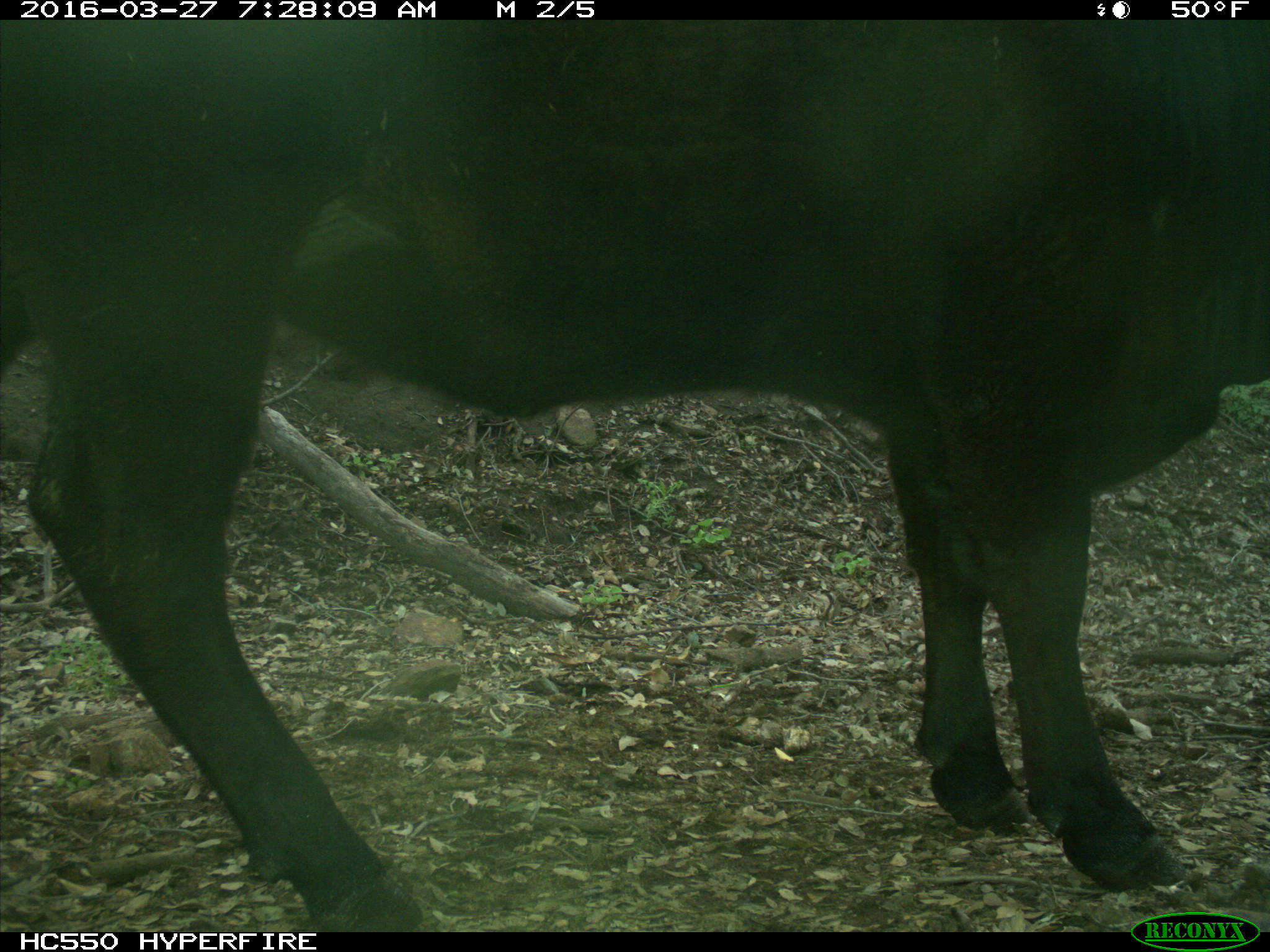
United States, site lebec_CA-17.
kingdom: Animalia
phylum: Chordata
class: Mammalia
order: Artiodactyla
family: Bovidae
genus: Bos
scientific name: Bos taurus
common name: domestic cow